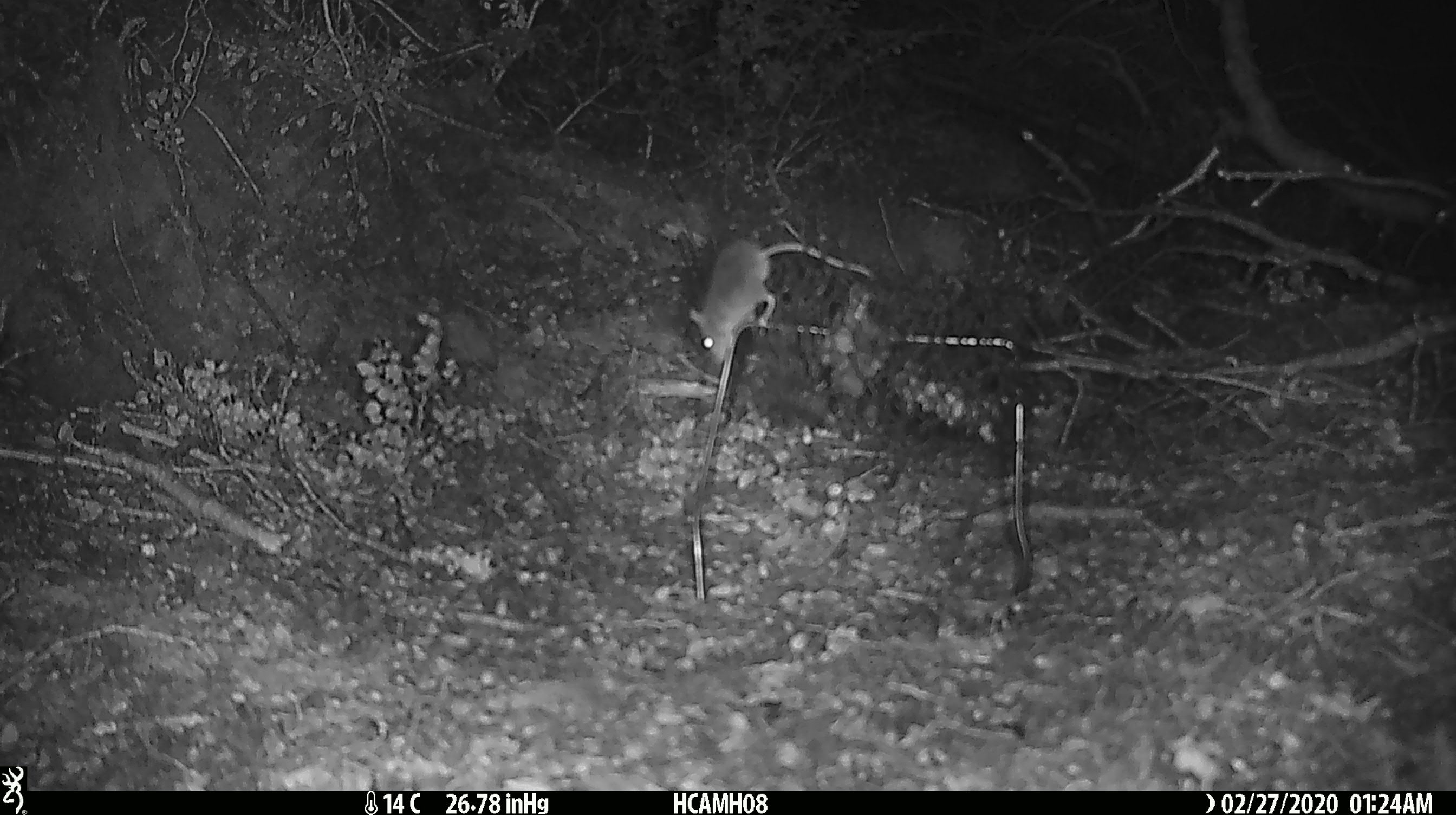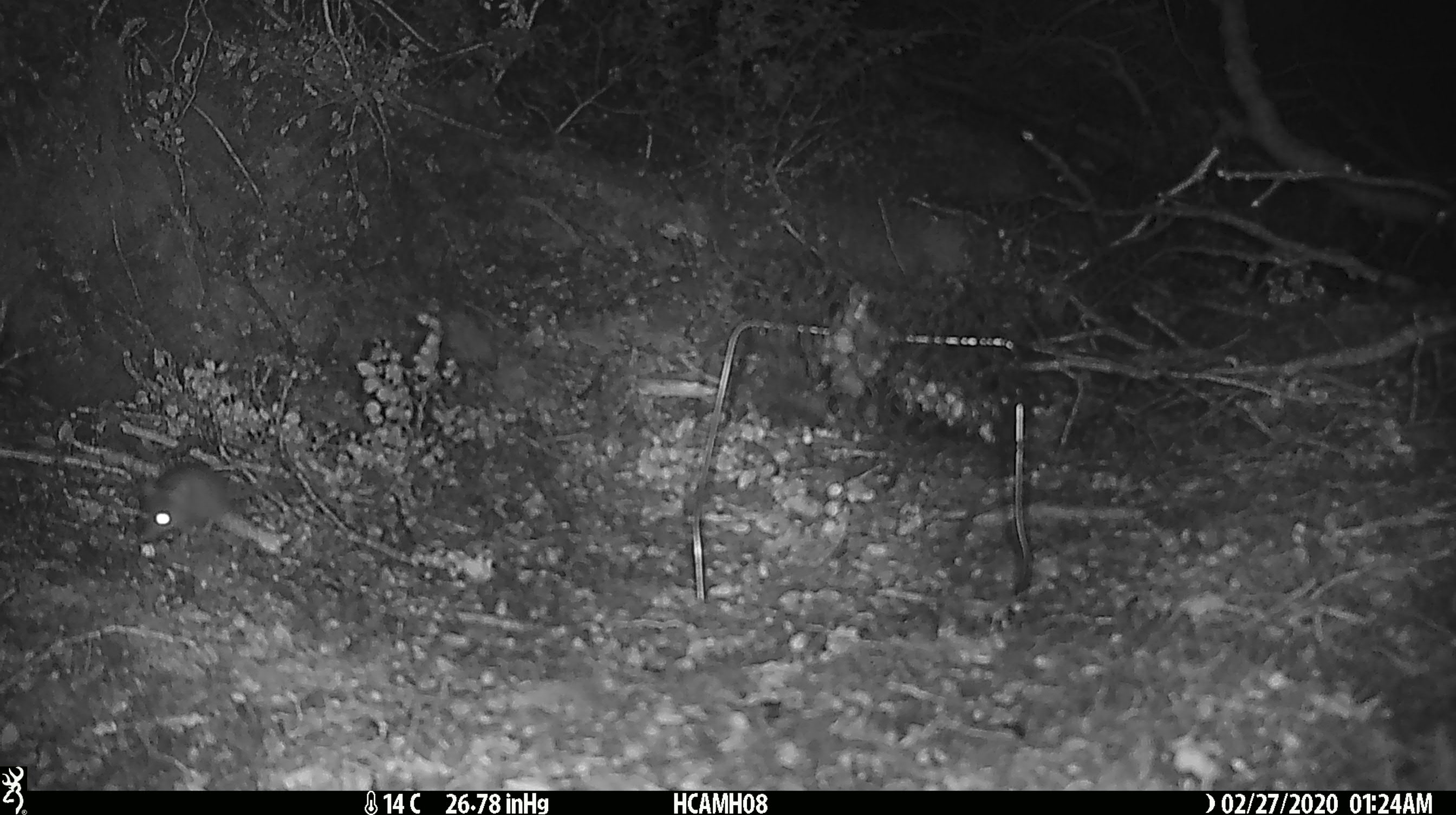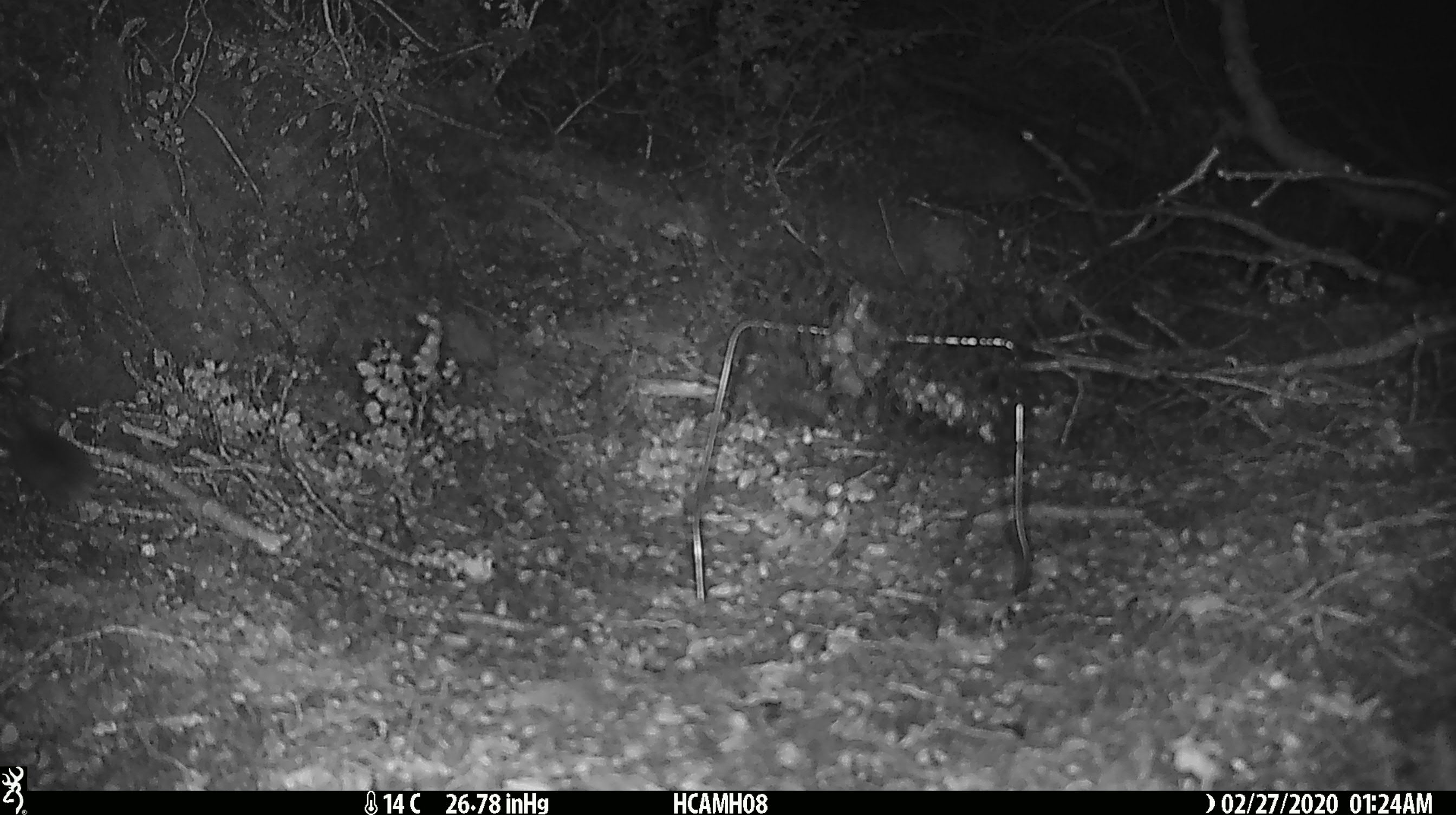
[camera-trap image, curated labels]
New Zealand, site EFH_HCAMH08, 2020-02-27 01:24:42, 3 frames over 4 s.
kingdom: Animalia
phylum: Chordata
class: Mammalia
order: Rodentia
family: Muridae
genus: Mus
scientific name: Mus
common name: mouse